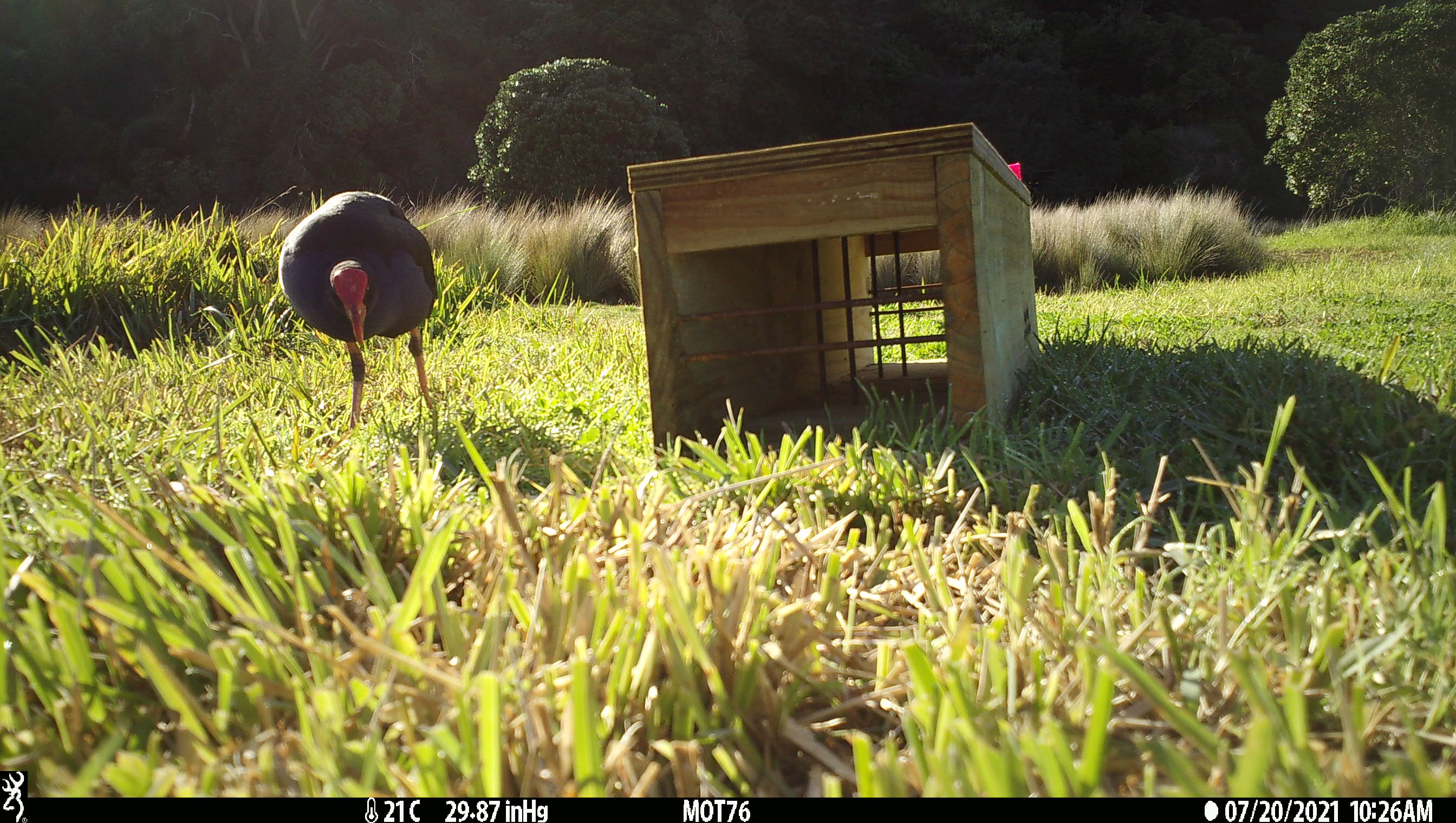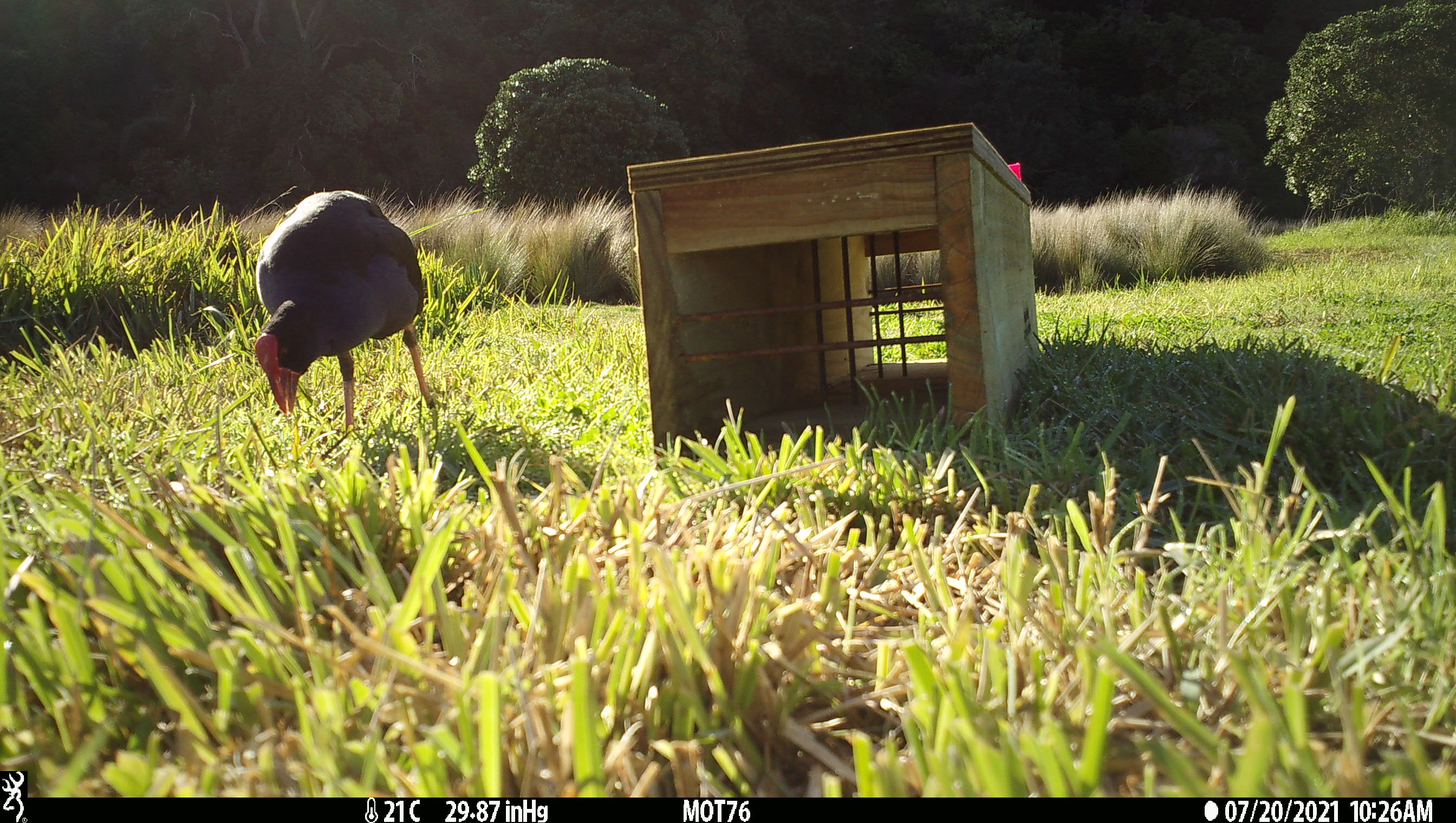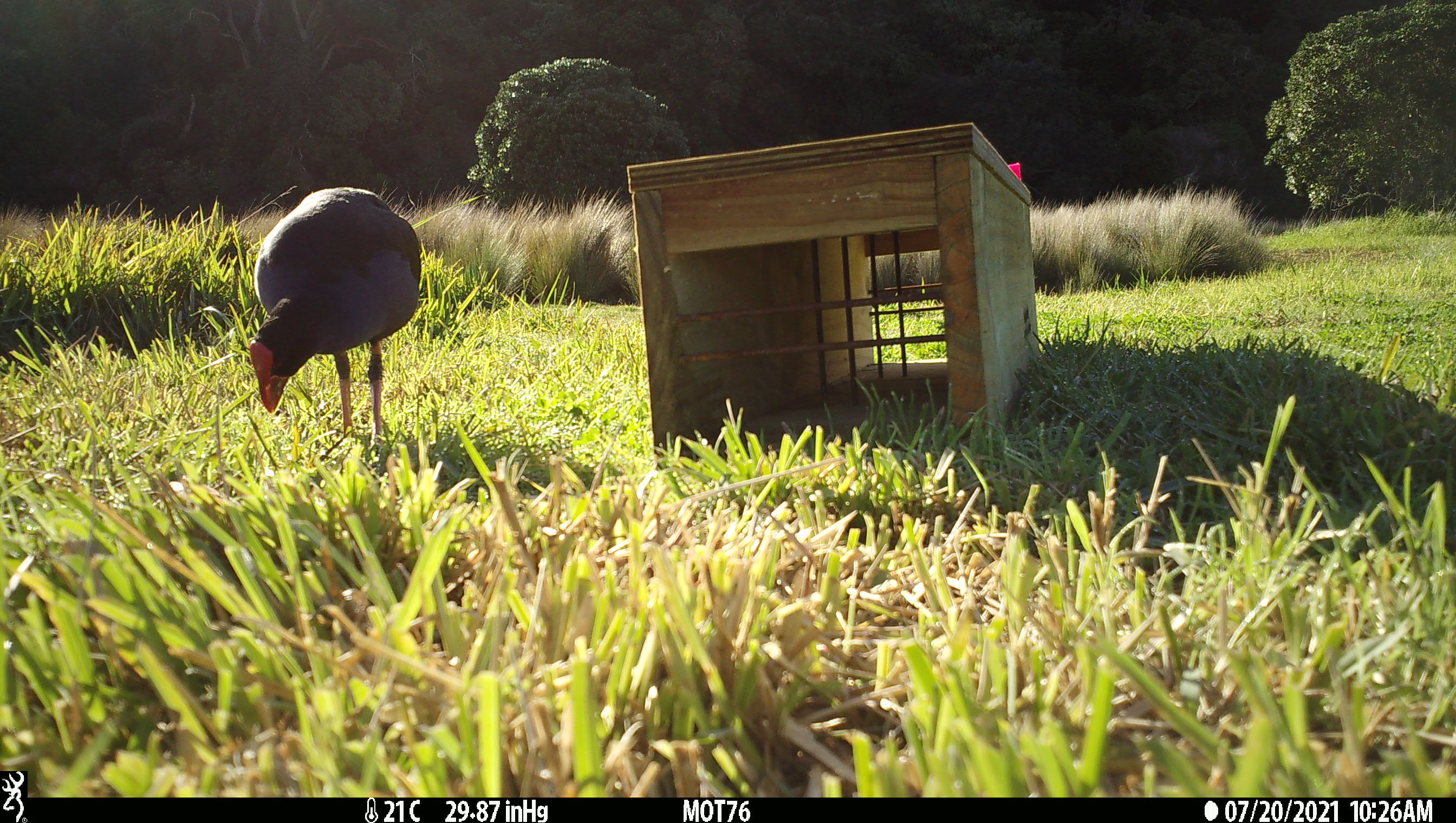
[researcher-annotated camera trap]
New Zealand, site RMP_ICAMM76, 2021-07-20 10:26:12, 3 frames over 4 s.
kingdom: Animalia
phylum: Chordata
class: Aves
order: Gruiformes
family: Rallidae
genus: Porphyrio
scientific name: Porphyrio melanotus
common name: australasian swamphen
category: pukeko